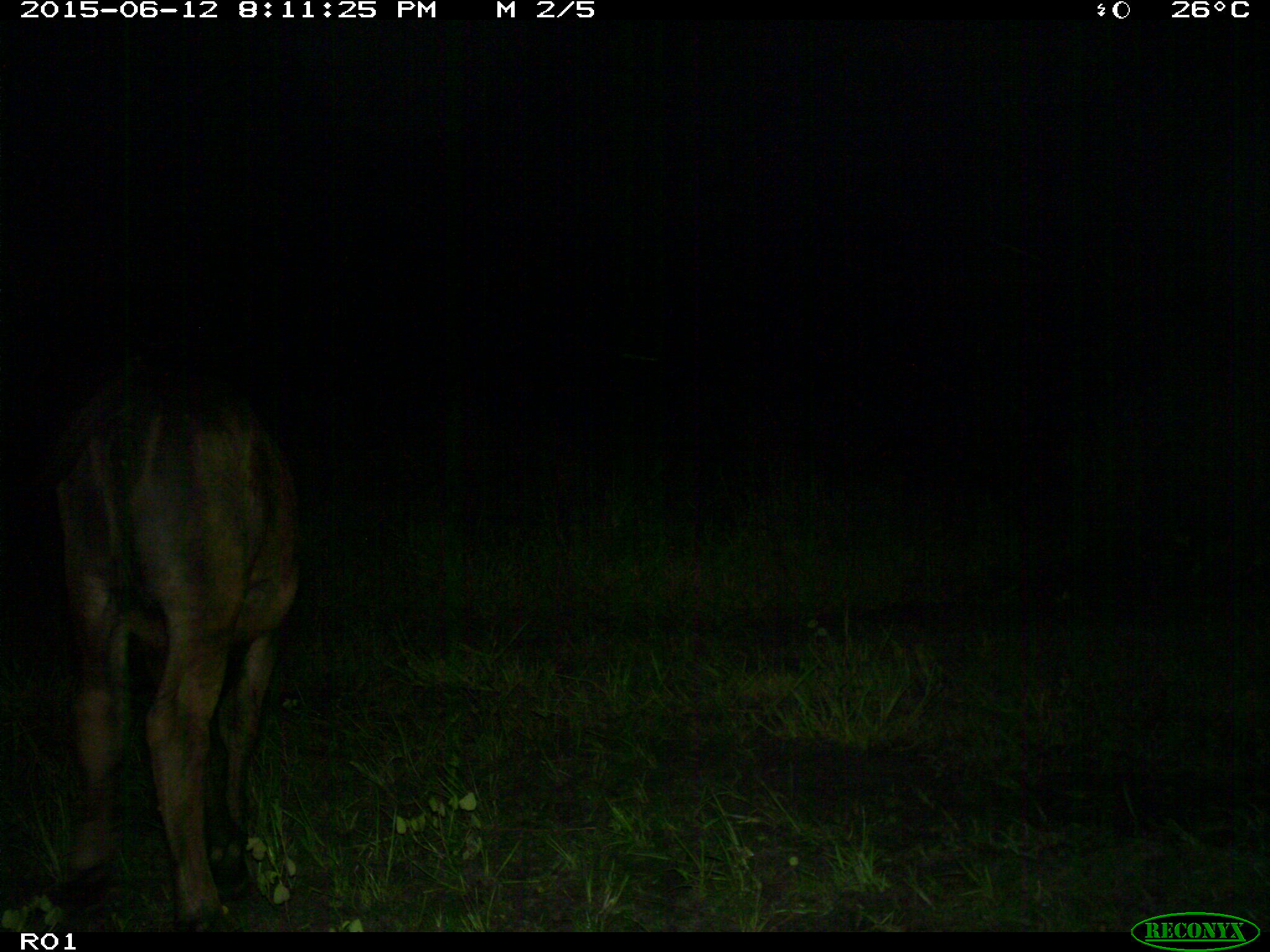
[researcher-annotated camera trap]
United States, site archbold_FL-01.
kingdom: Animalia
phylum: Chordata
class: Mammalia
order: Artiodactyla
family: Bovidae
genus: Bos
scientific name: Bos taurus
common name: domestic cow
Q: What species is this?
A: Bos taurus (domestic cow).